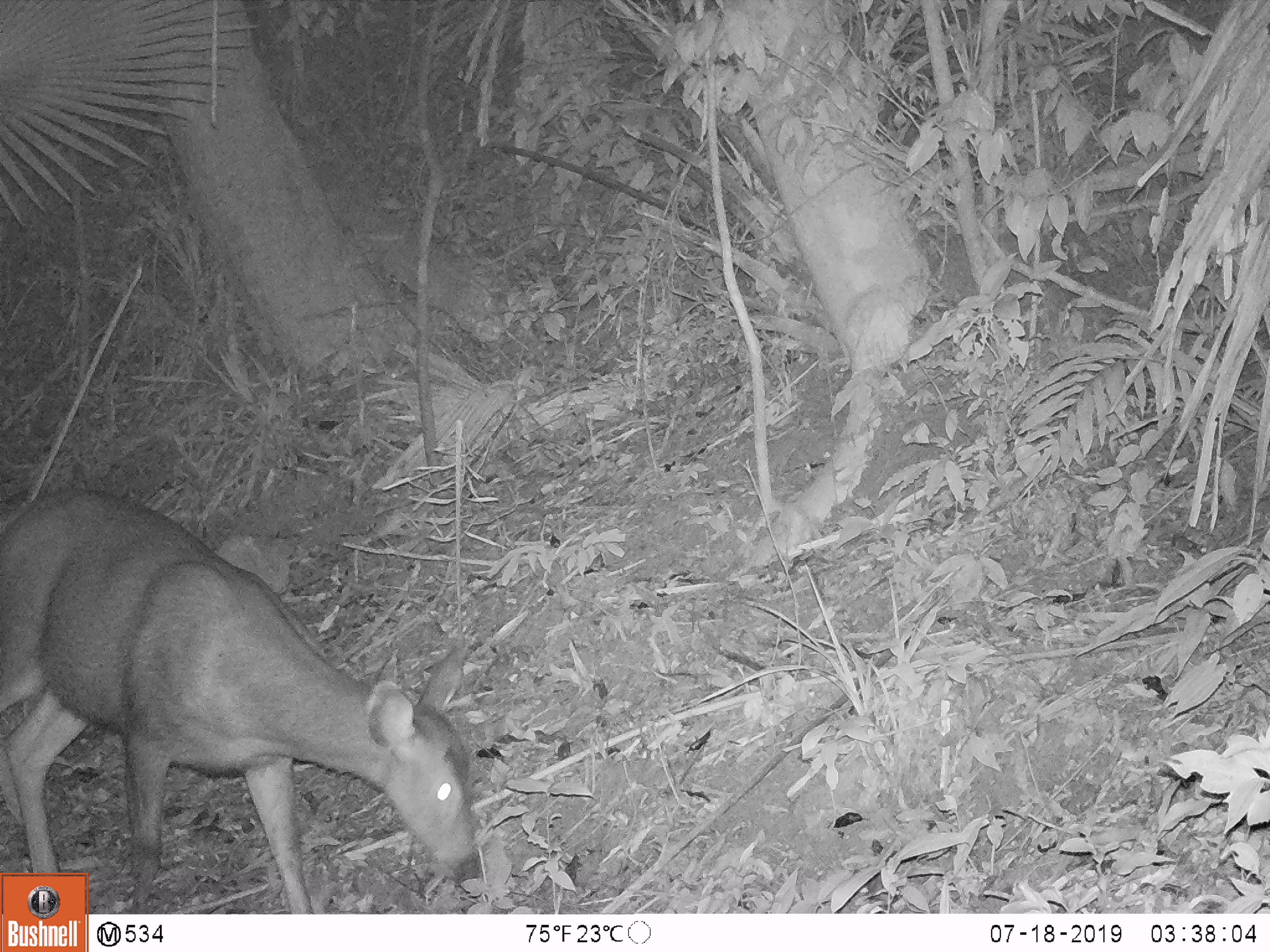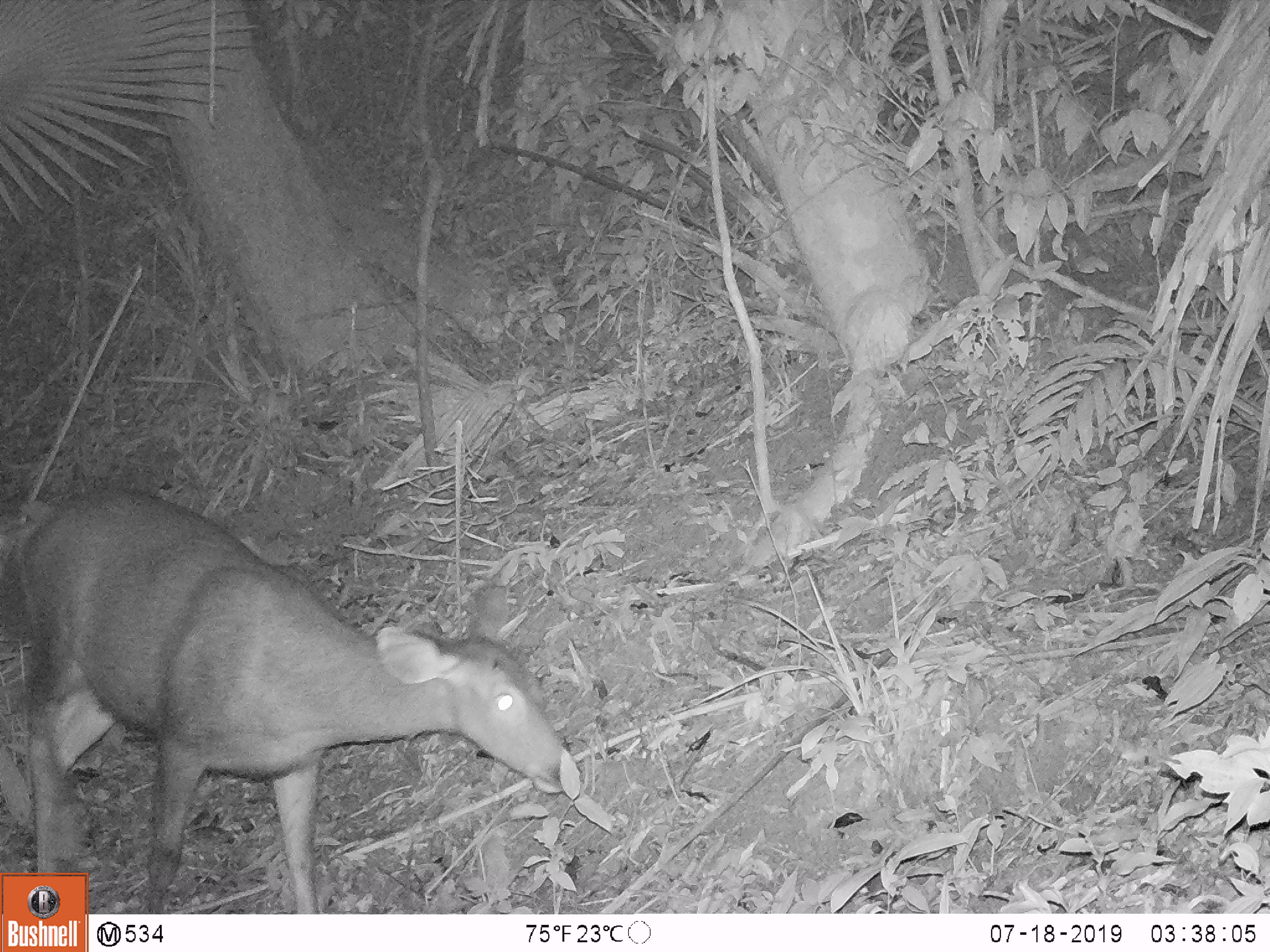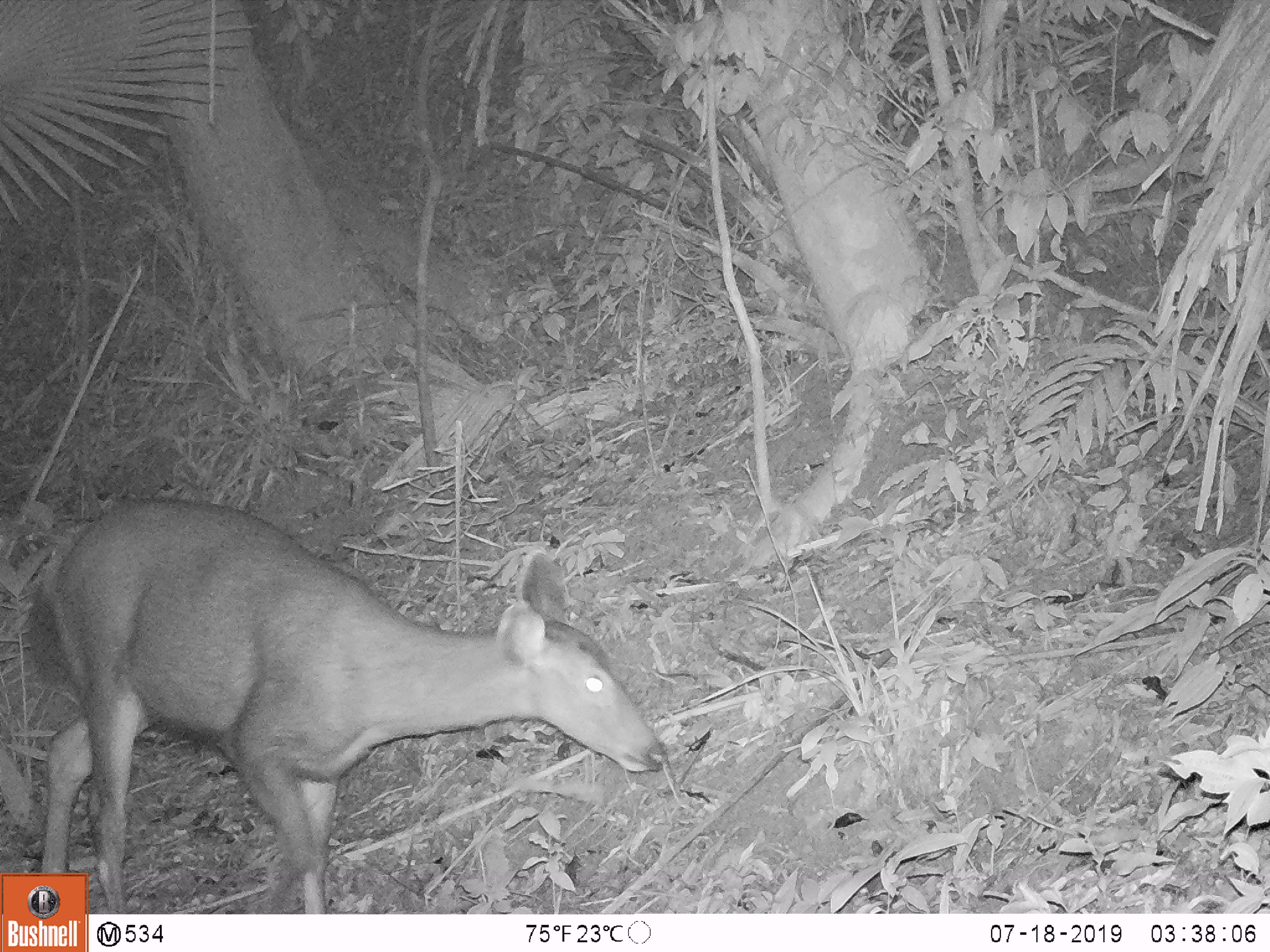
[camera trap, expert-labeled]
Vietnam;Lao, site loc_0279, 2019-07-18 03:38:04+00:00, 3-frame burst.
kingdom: Animalia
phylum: Chordata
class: Mammalia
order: Artiodactyla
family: Cervidae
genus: Rusa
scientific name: Rusa unicolor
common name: sambar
Sambar (Rusa unicolor). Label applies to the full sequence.